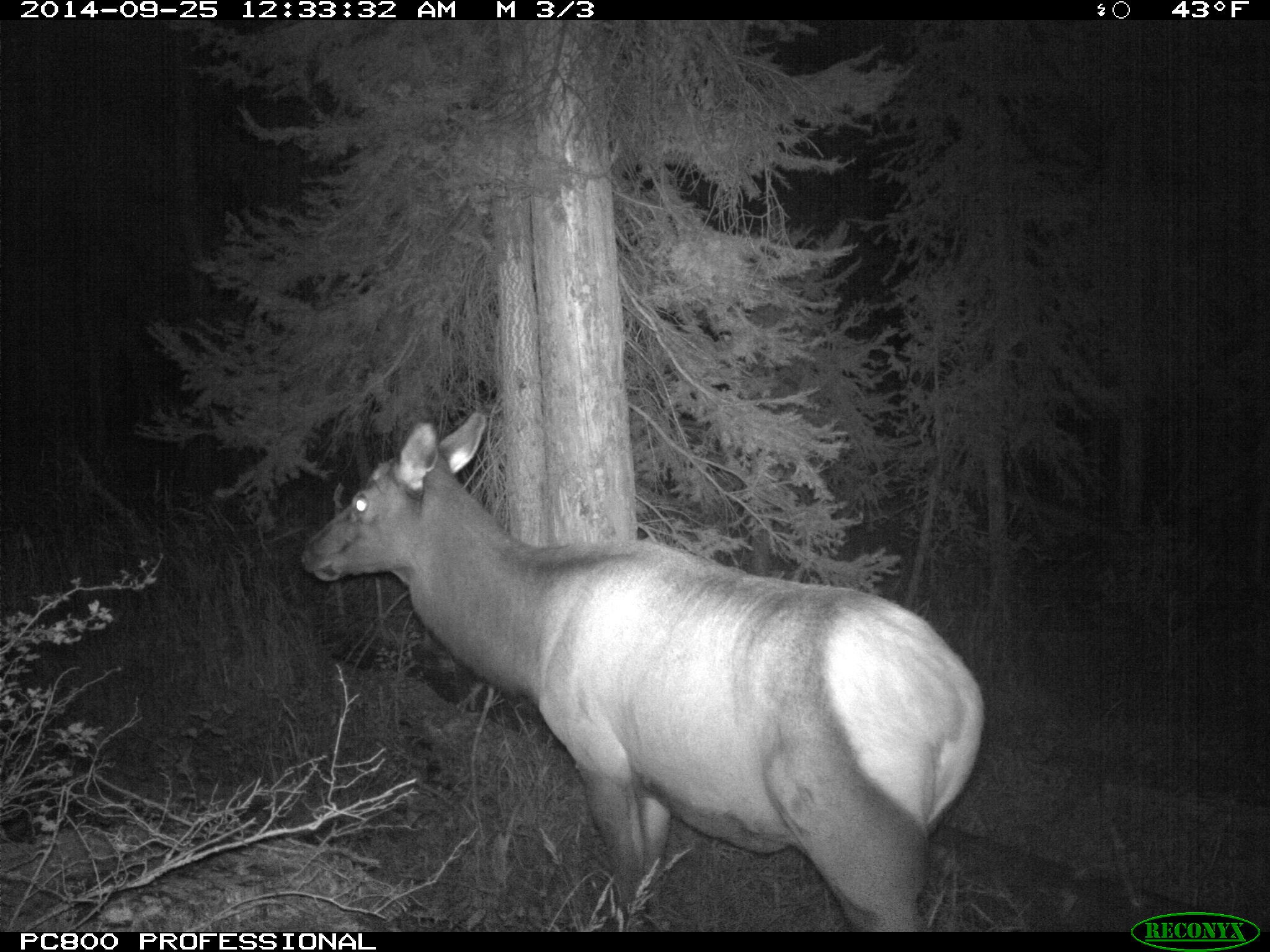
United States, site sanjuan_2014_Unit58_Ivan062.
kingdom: Animalia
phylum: Chordata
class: Mammalia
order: Artiodactyla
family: Cervidae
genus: Cervus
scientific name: Cervus elaphus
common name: red deer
Cervus elaphus (red deer).